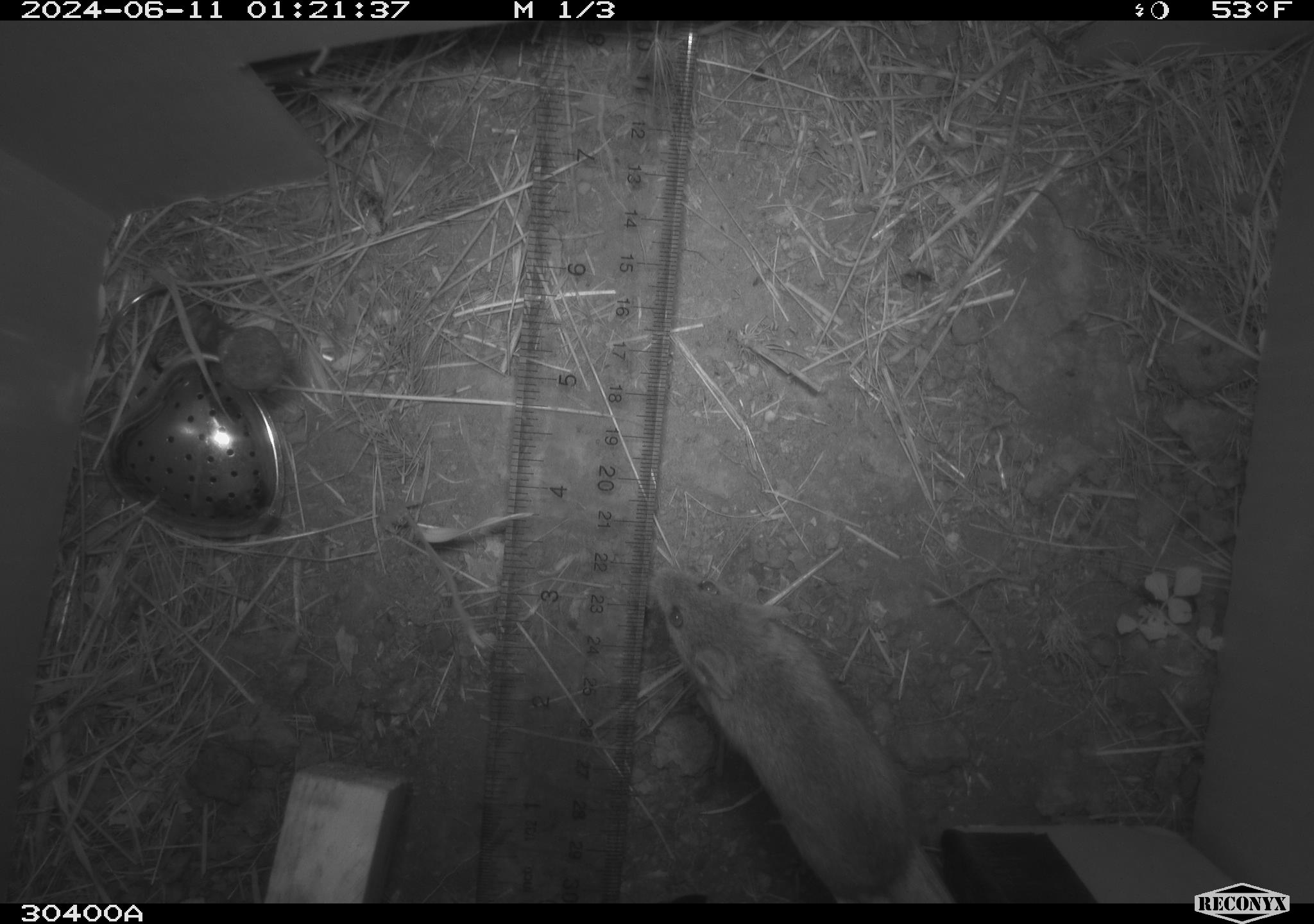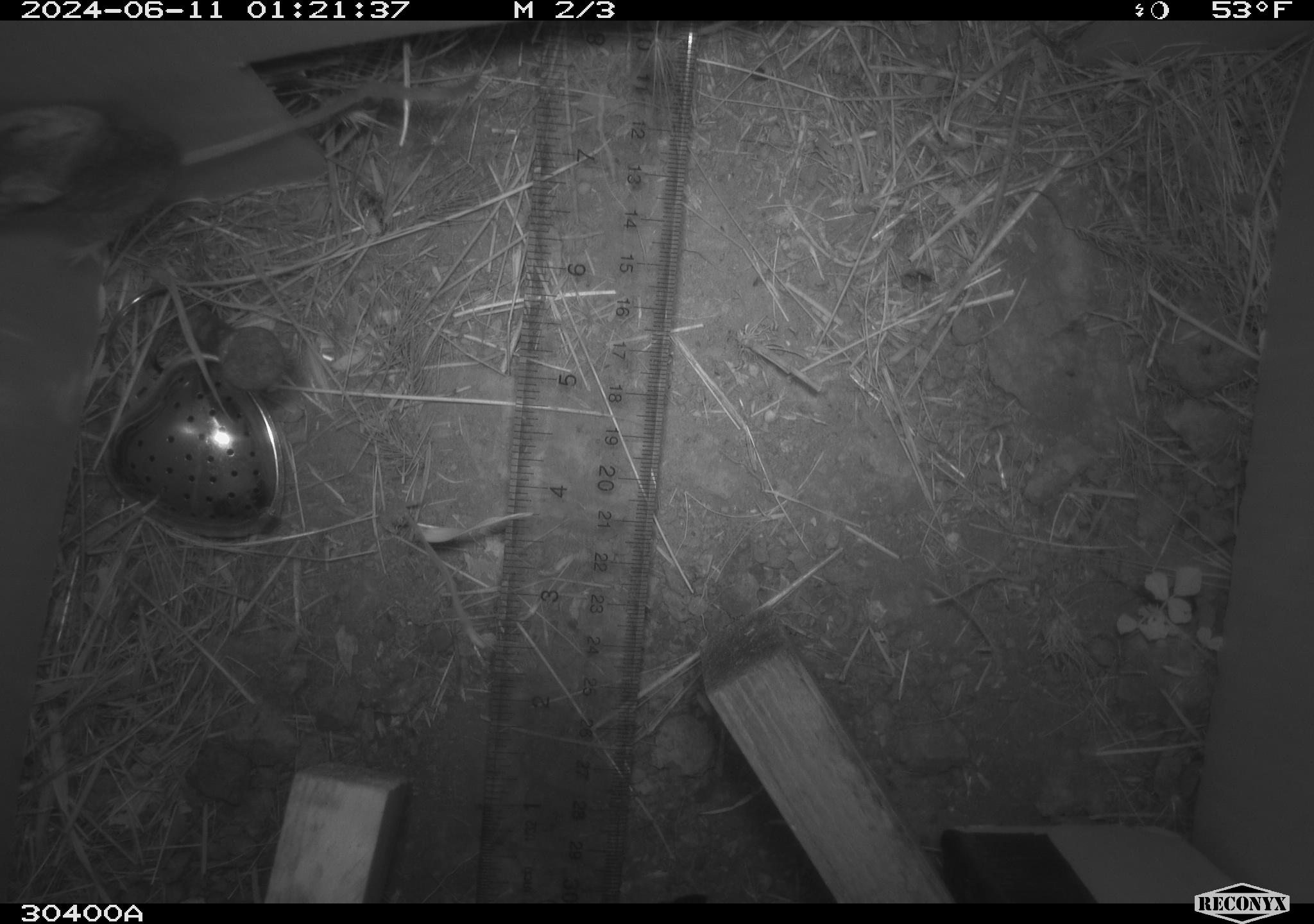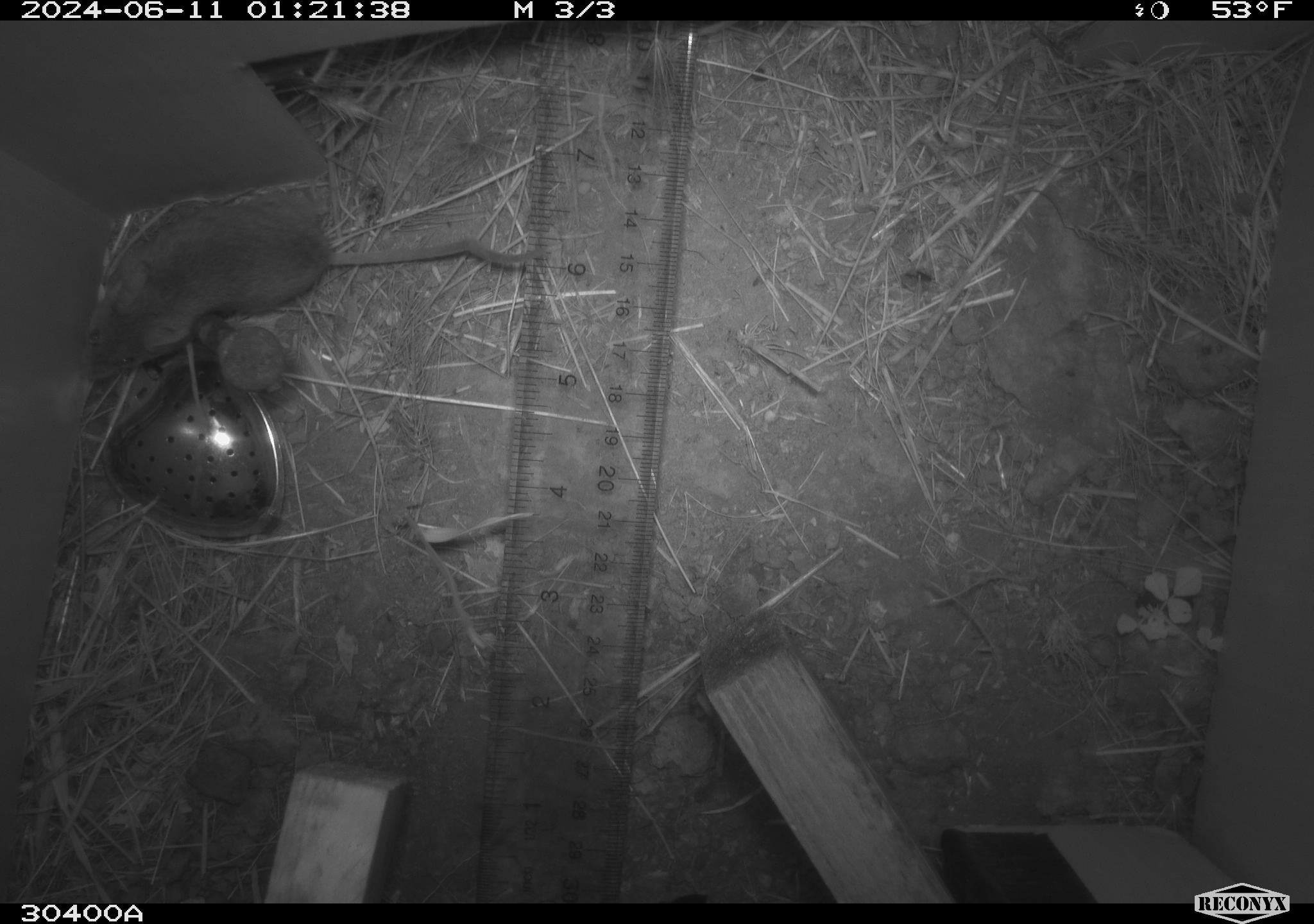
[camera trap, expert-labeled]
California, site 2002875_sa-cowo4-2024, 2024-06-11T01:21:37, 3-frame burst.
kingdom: Animalia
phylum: Chordata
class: Mammalia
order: Rodentia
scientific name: Rodentia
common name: mouse species